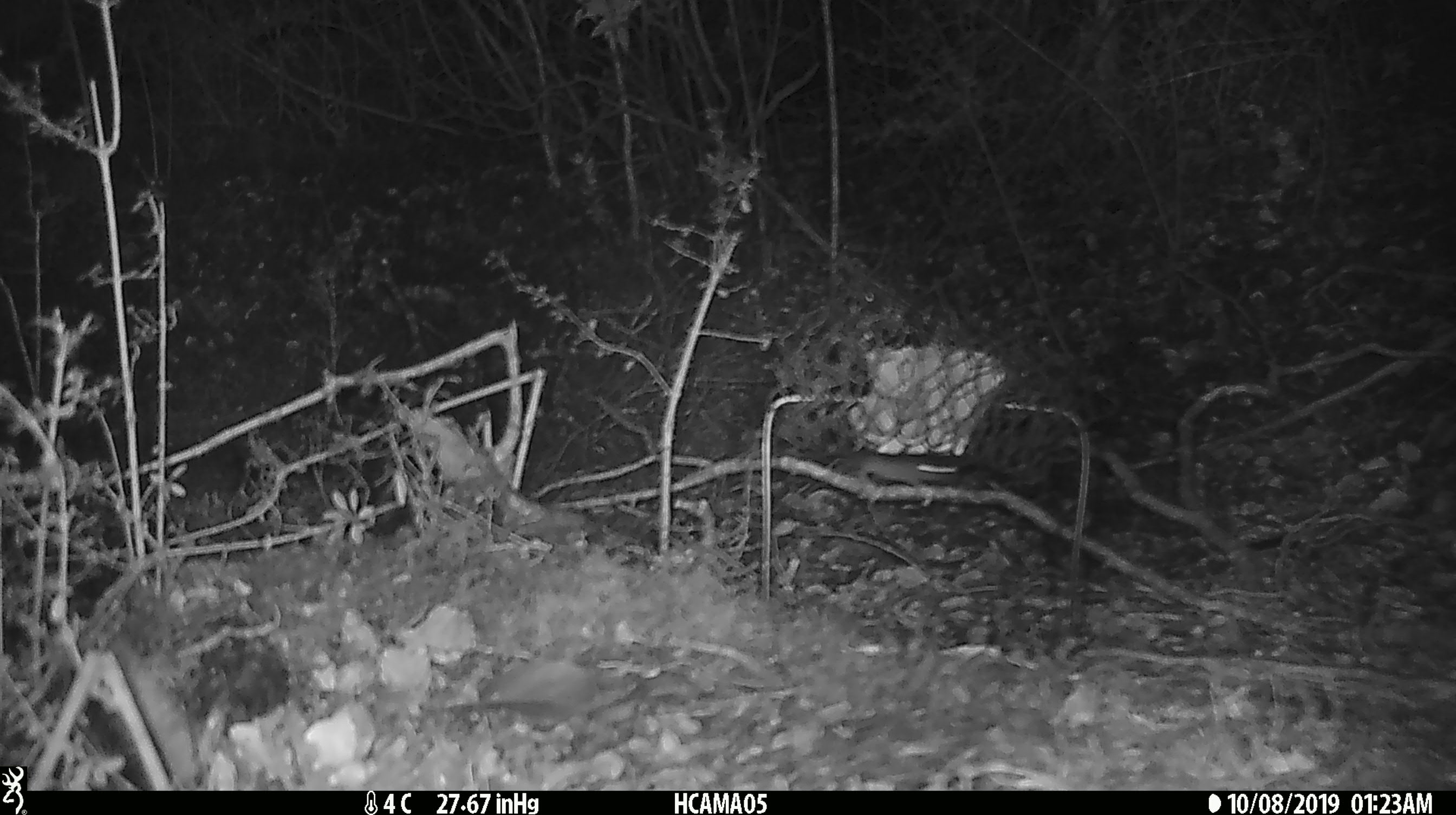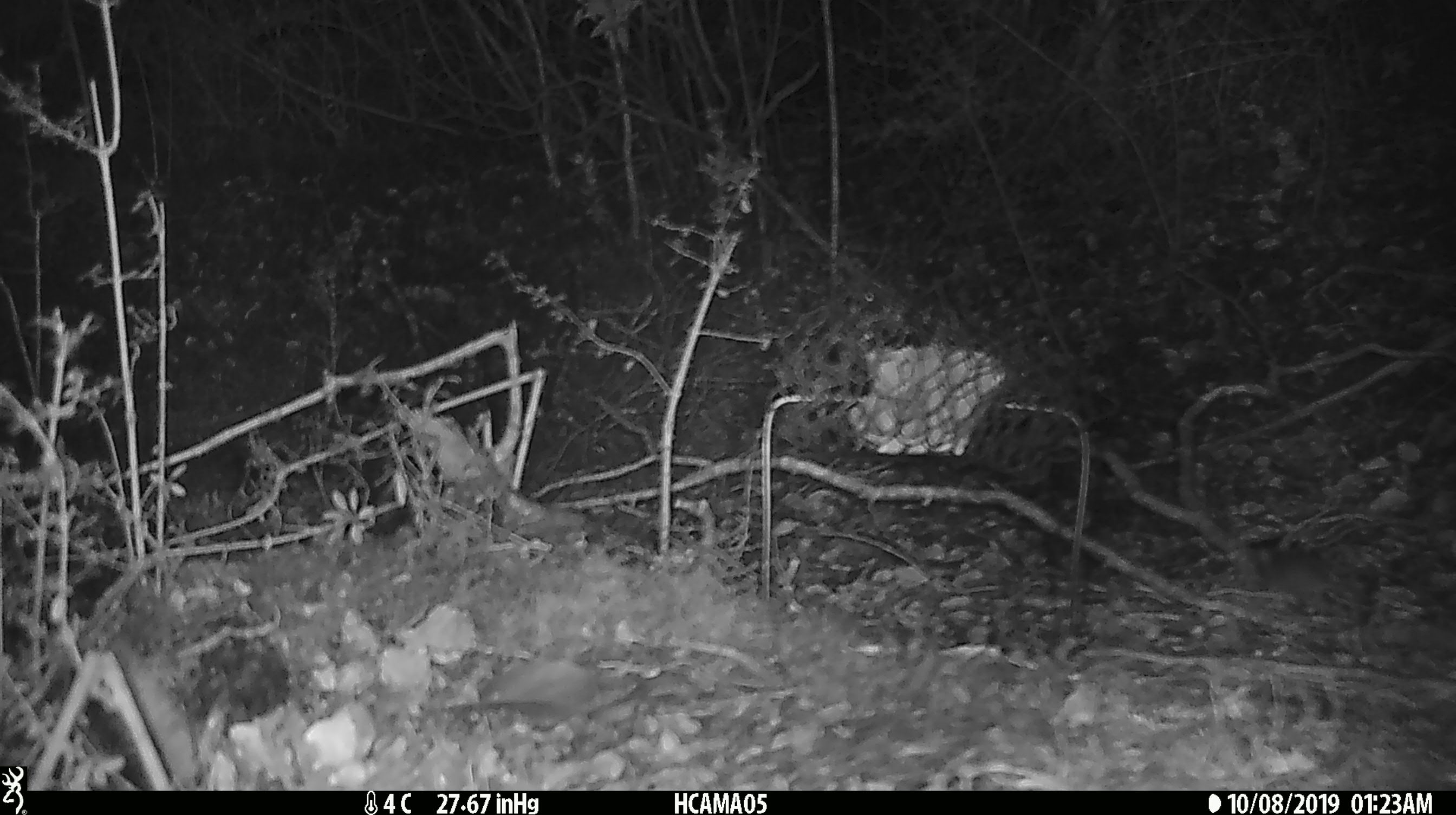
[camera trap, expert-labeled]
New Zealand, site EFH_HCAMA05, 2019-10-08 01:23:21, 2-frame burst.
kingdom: Animalia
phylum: Chordata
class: Mammalia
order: Rodentia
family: Muridae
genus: Mus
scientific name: Mus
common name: mouse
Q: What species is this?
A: Mouse (Mus).